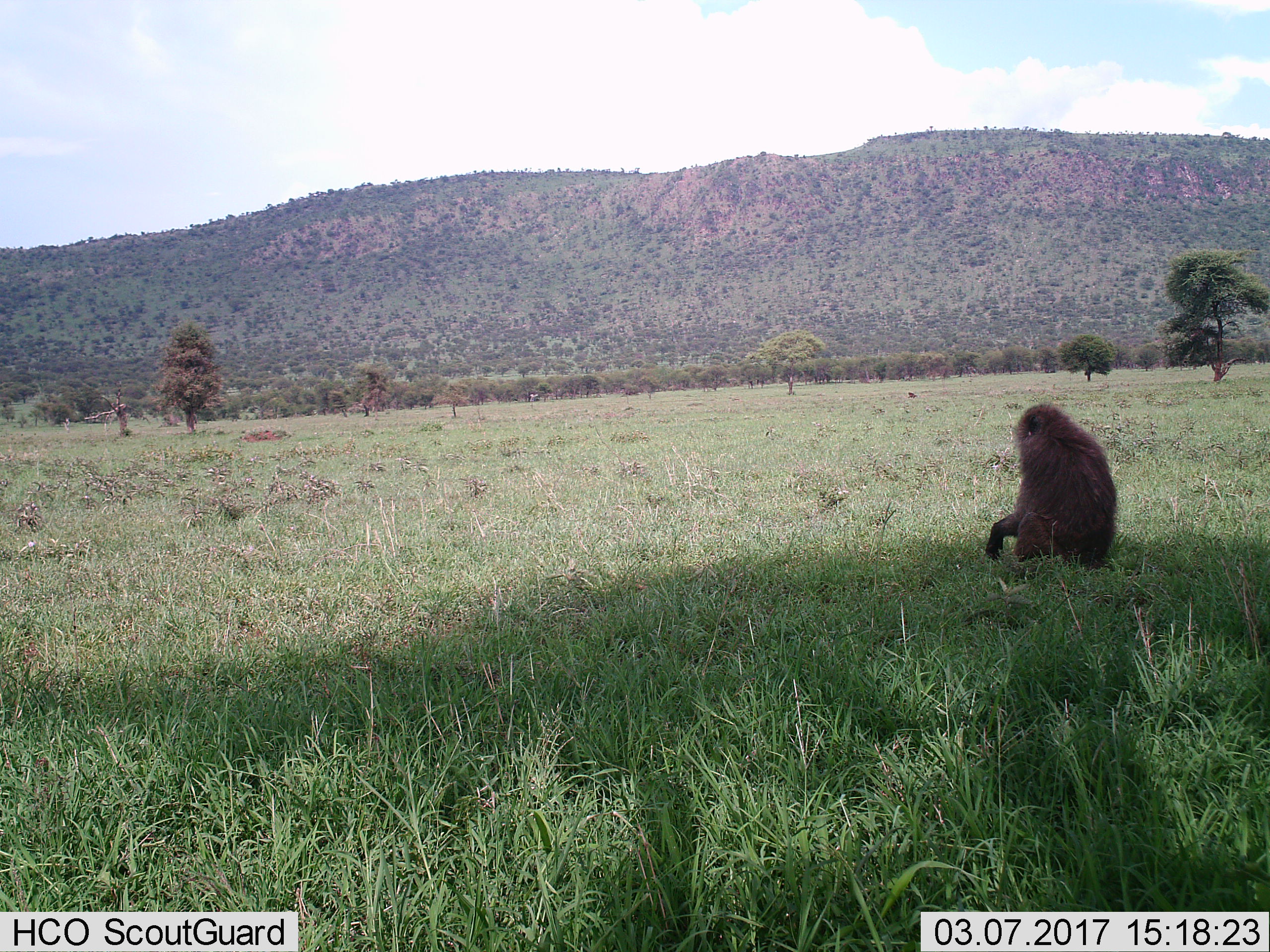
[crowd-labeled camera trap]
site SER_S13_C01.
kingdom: Animalia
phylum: Chordata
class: Mammalia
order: Primates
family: Cercopithecidae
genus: Papio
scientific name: Papio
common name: baboon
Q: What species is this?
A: Baboon (Papio).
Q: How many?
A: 1.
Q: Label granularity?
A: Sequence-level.